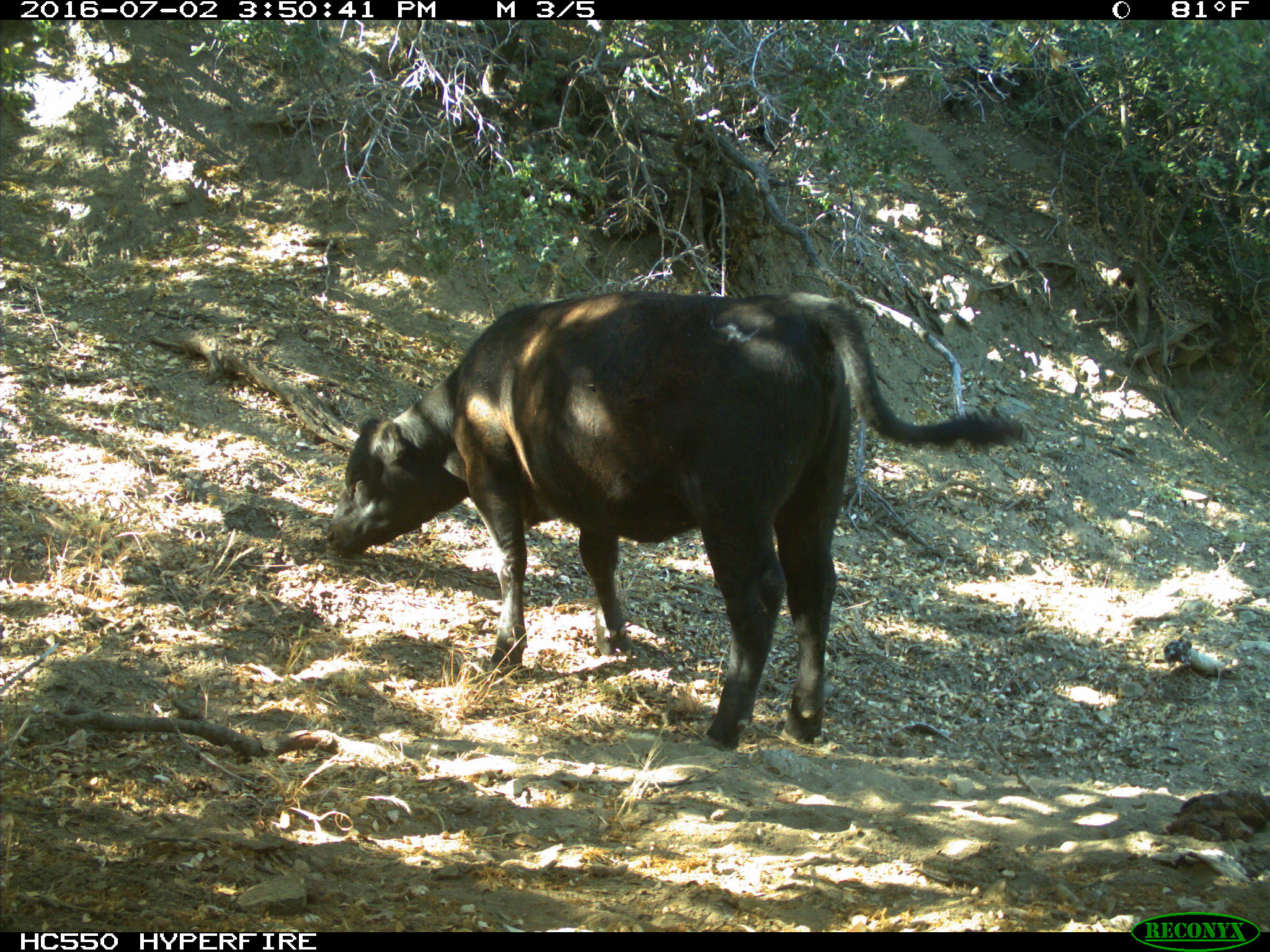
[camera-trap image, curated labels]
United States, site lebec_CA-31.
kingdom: Animalia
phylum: Chordata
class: Mammalia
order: Artiodactyla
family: Bovidae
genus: Bos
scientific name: Bos taurus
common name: domestic cow